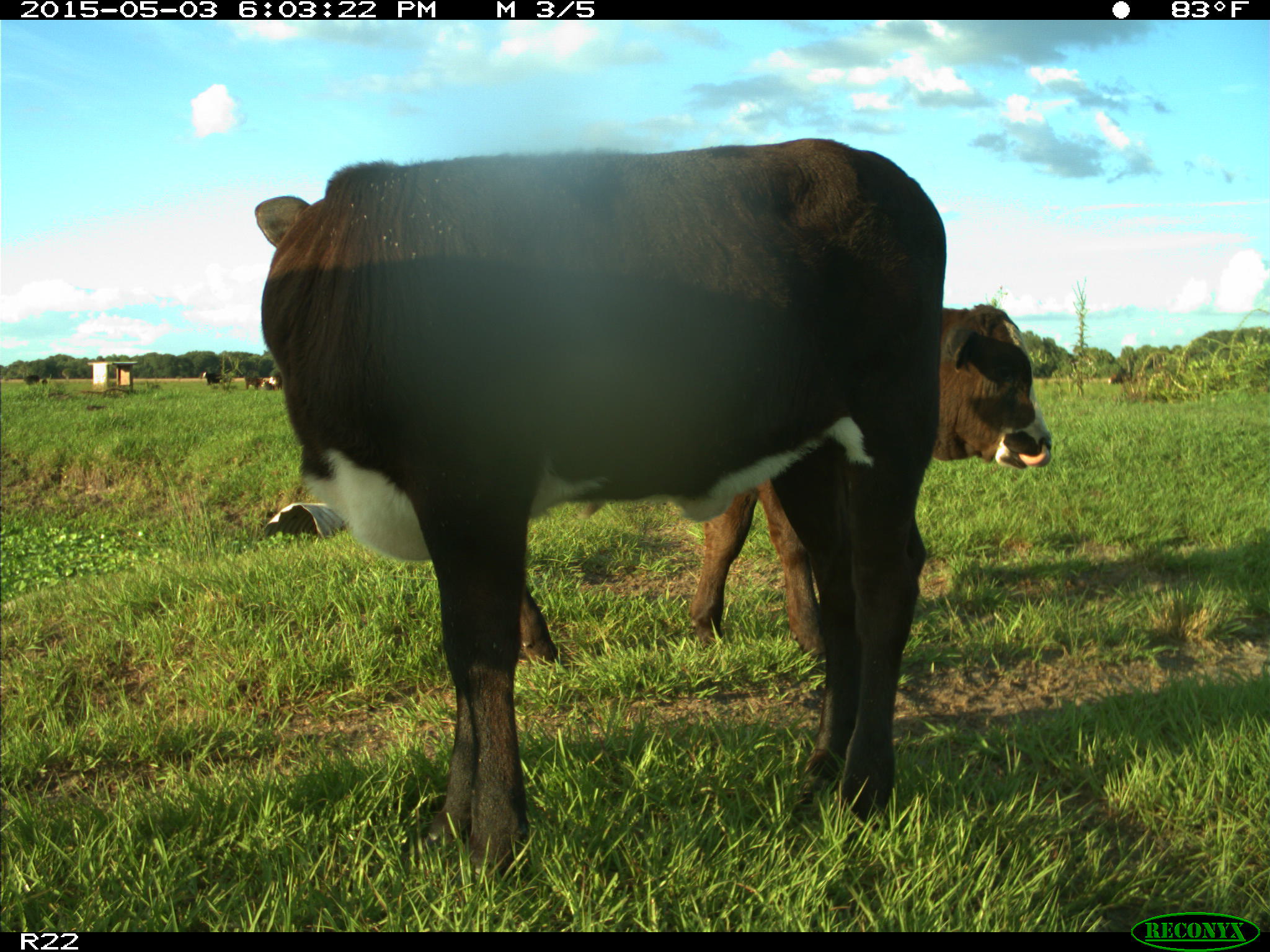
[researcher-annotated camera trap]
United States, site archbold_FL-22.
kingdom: Animalia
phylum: Chordata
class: Mammalia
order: Artiodactyla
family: Bovidae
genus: Bos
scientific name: Bos taurus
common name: domestic cow